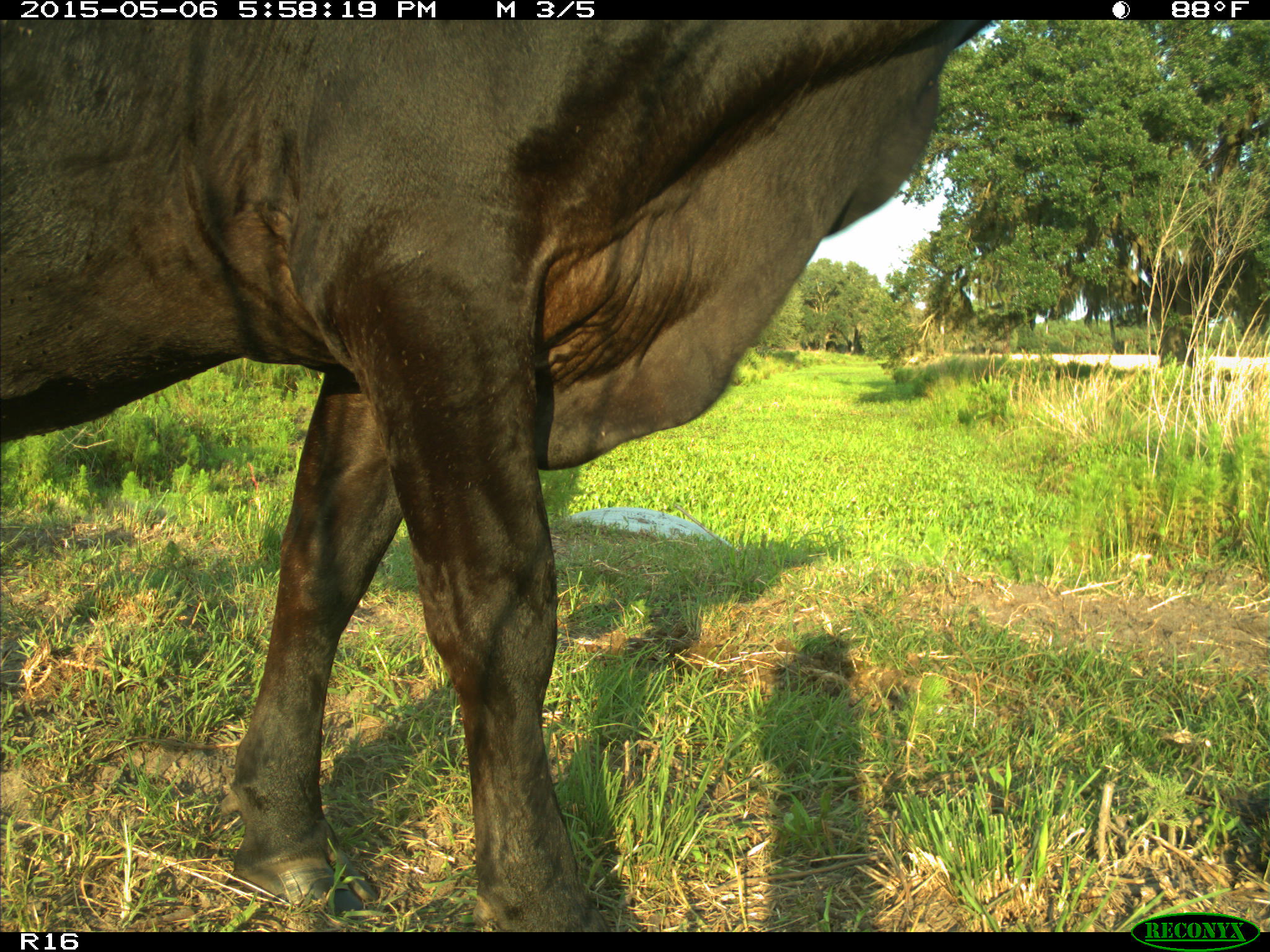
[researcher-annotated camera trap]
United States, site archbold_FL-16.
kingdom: Animalia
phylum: Chordata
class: Mammalia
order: Artiodactyla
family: Bovidae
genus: Bos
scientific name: Bos taurus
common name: domestic cow